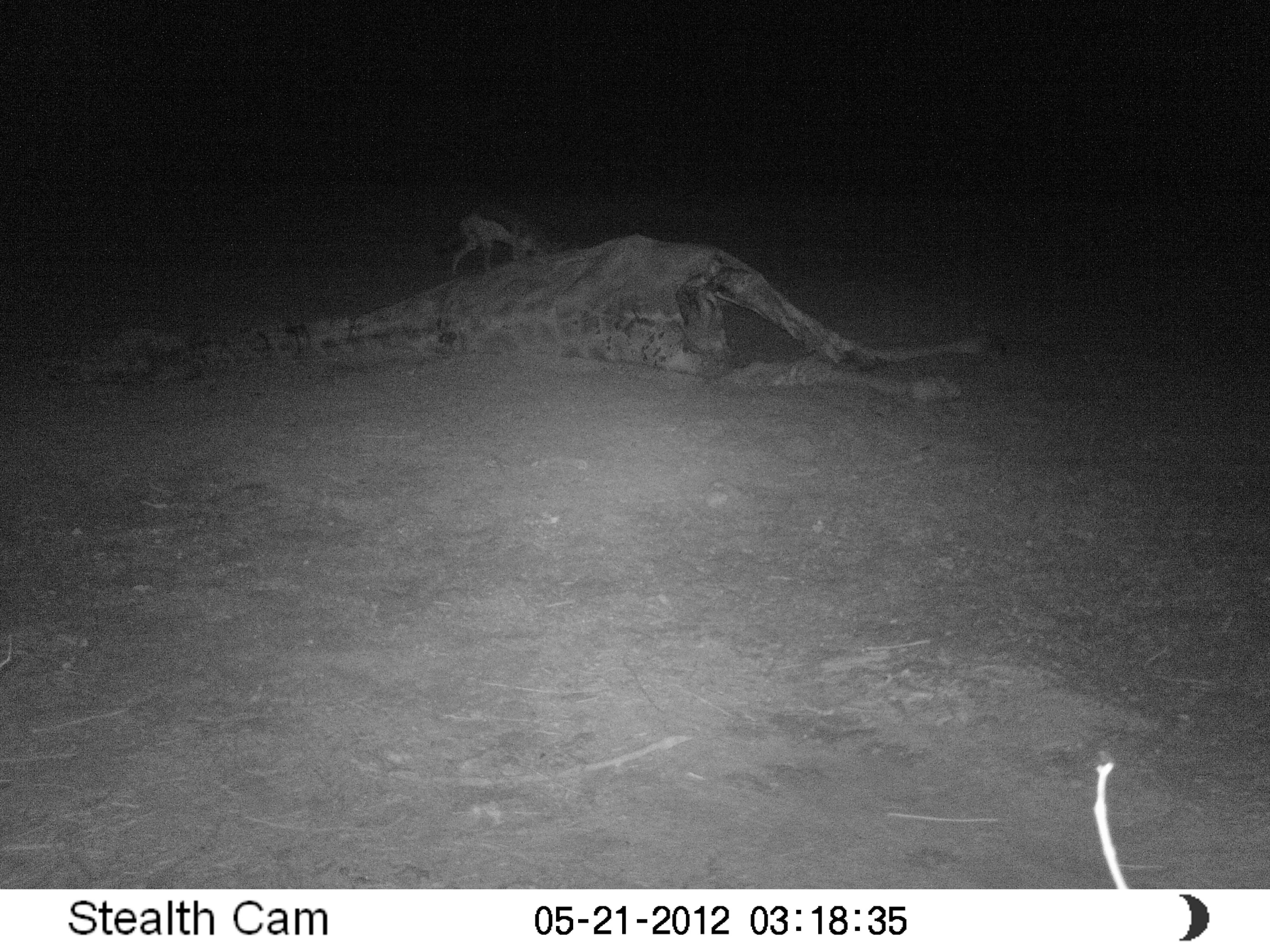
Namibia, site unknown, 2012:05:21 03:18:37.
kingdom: Animalia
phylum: Chordata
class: Mammalia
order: Carnivora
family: Canidae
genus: Lupulella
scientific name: Lupulella mesomelas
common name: black-backed jackal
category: canis mesomelas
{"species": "canis mesomelas (black-backed jackal) (Lupulella mesomelas)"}